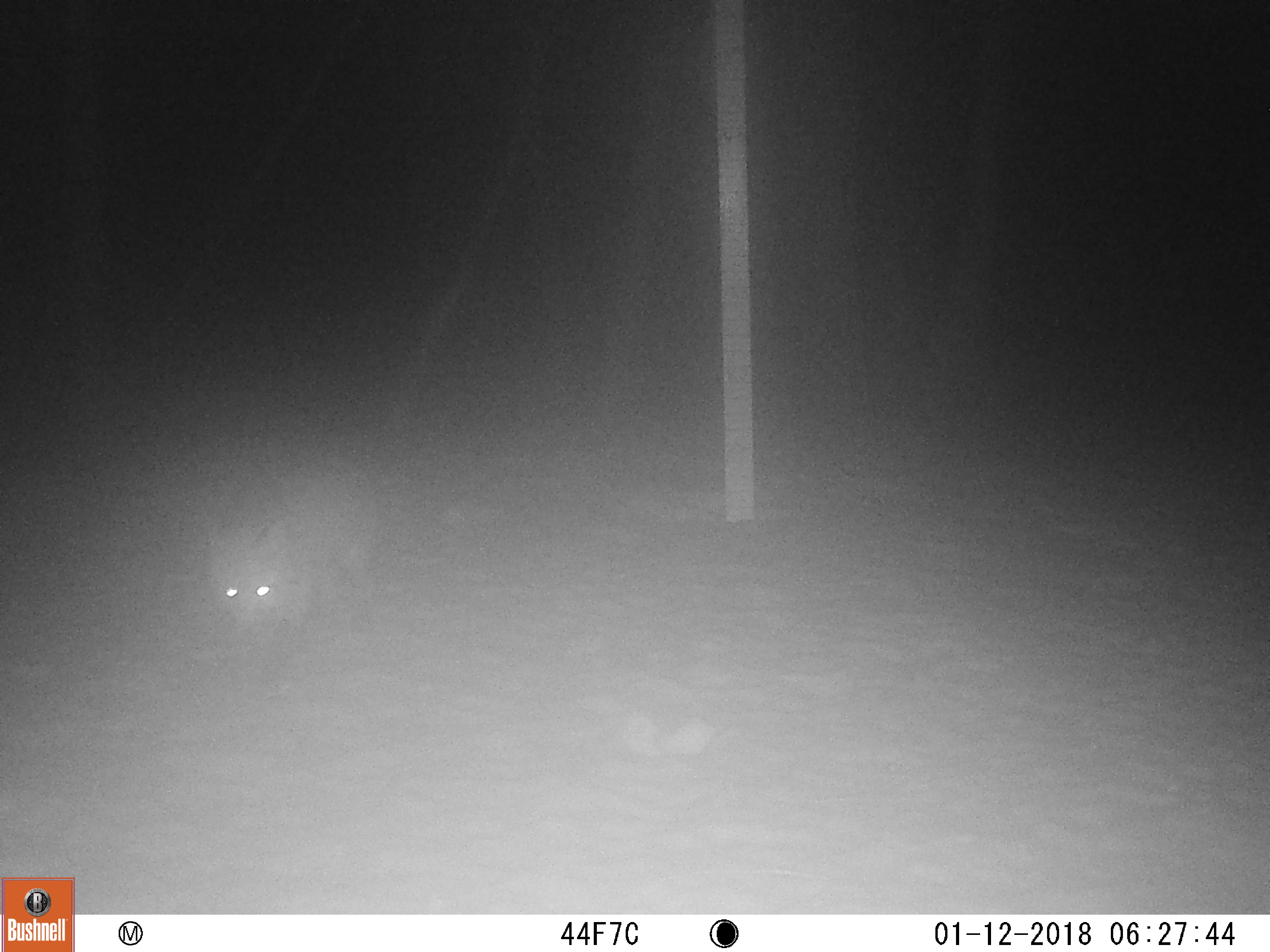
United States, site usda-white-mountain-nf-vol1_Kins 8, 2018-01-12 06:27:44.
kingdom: Animalia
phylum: Chordata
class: Mammalia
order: Carnivora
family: Canidae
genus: Vulpes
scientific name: Vulpes vulpes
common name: red fox